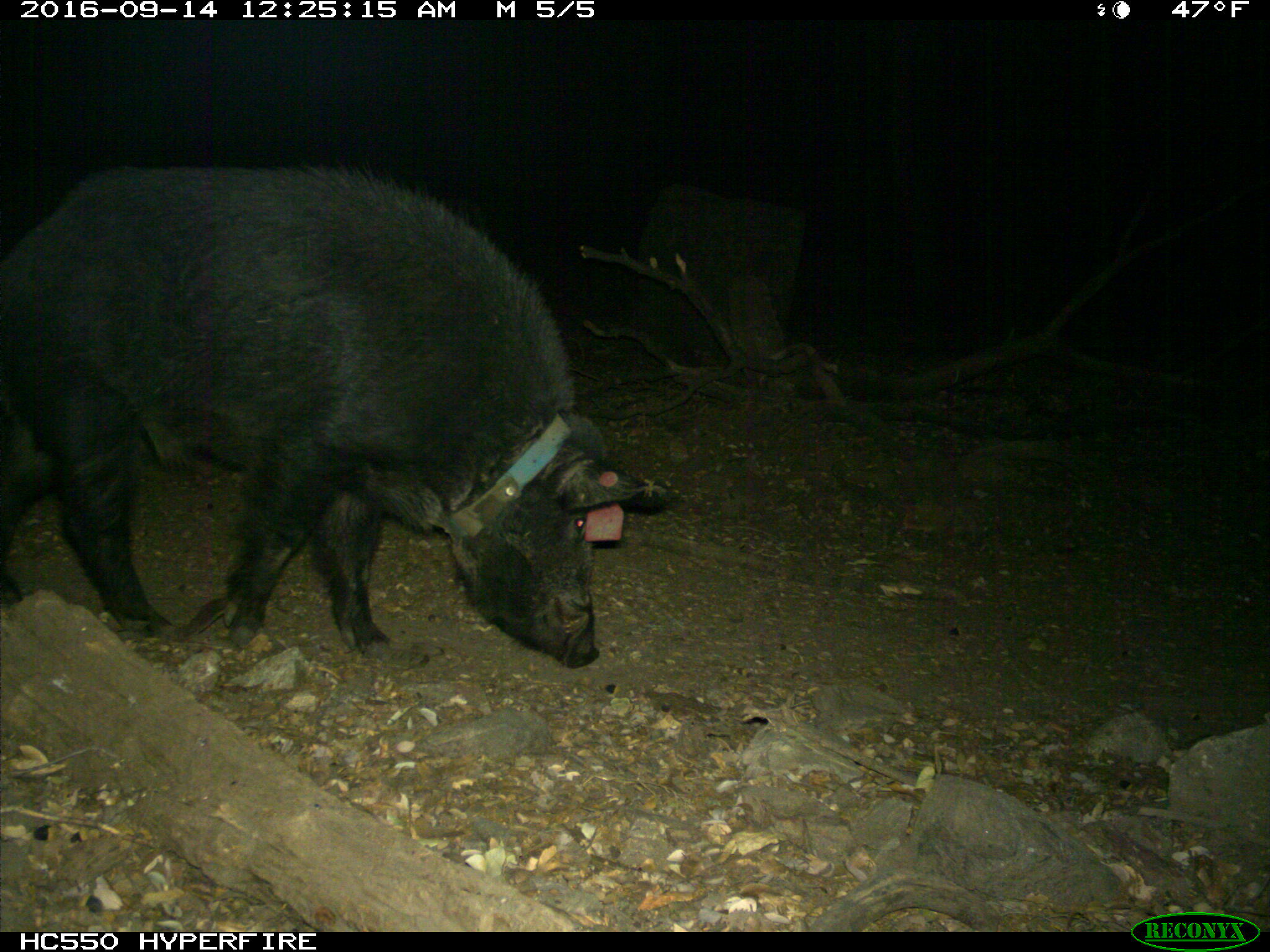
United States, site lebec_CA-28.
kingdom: Animalia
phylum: Chordata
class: Mammalia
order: Artiodactyla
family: Suidae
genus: Sus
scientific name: Sus scrofa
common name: wild boar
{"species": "Sus scrofa (wild boar)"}